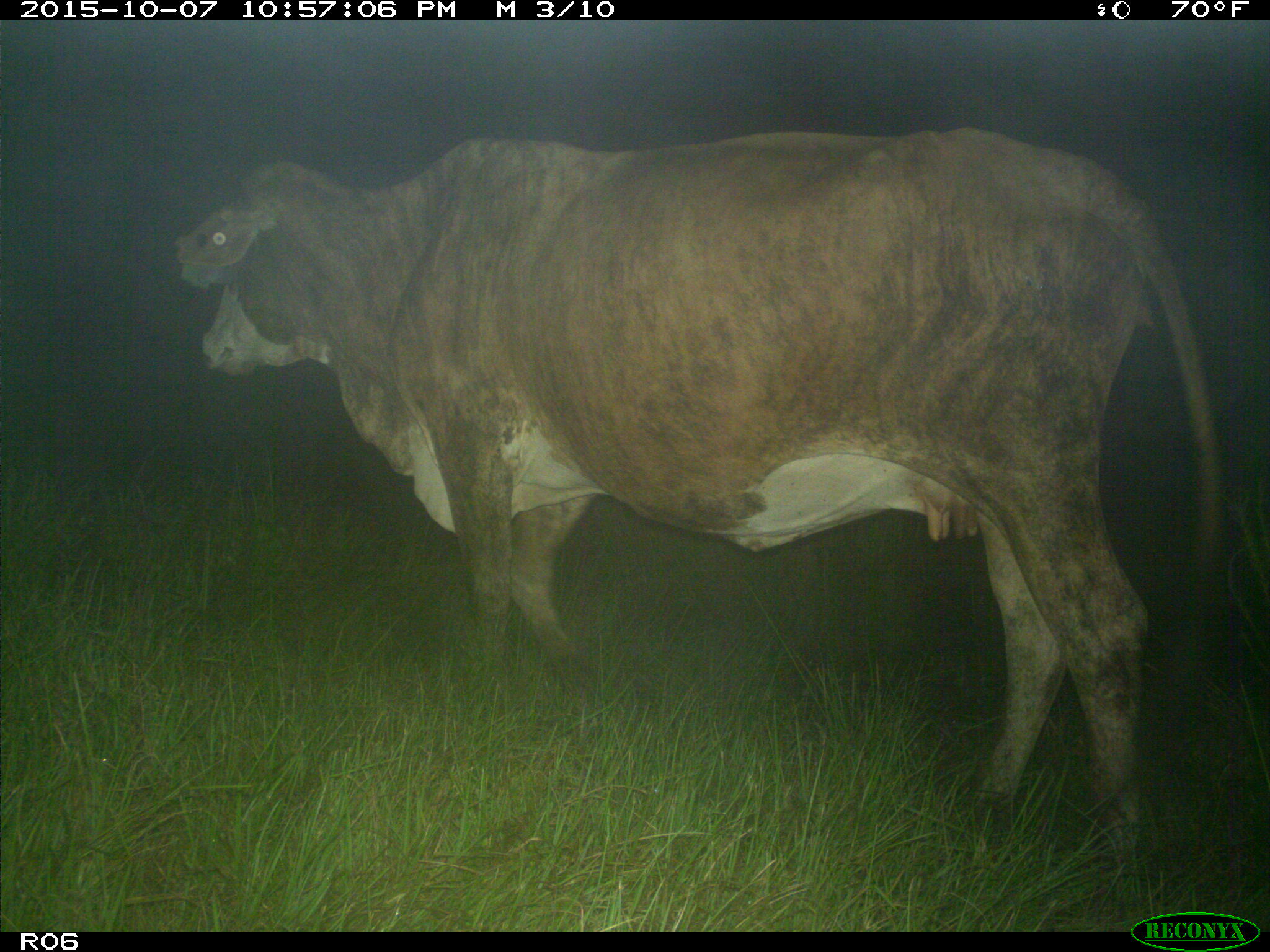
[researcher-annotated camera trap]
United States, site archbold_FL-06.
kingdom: Animalia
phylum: Chordata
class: Mammalia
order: Artiodactyla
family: Bovidae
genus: Bos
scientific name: Bos taurus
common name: domestic cow